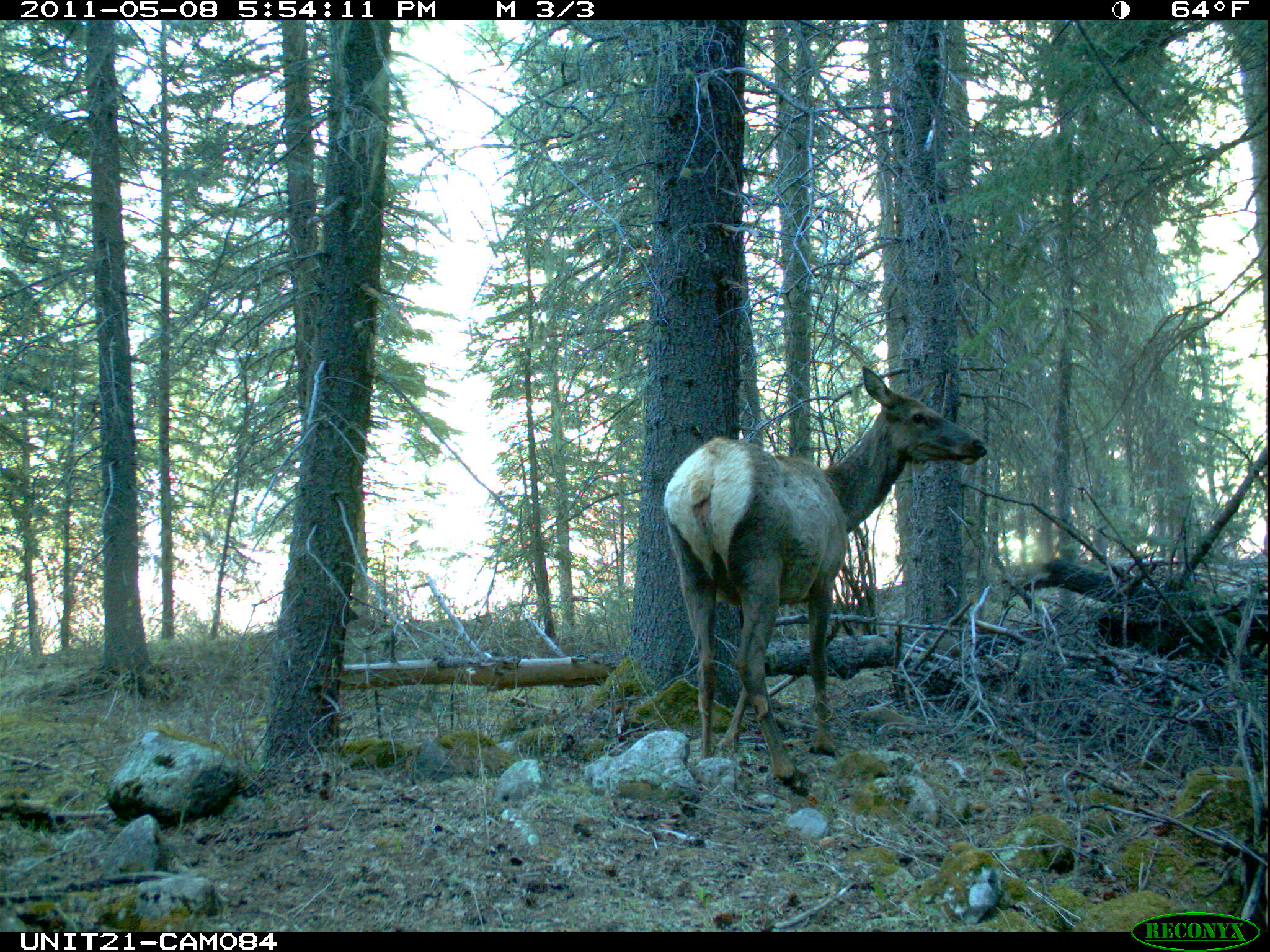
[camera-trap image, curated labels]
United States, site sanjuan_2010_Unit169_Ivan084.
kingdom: Animalia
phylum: Chordata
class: Mammalia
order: Artiodactyla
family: Cervidae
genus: Cervus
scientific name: Cervus elaphus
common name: red deer